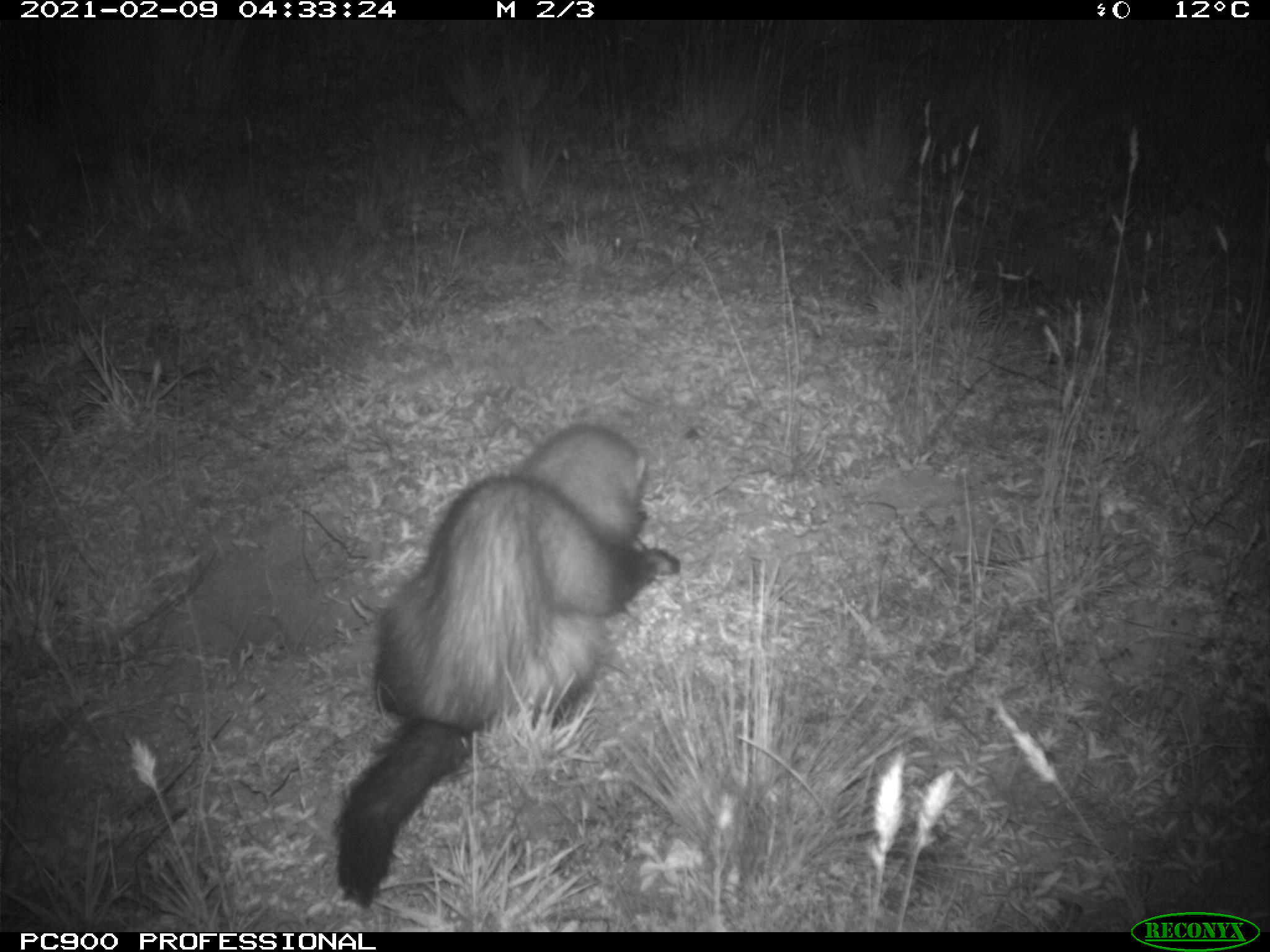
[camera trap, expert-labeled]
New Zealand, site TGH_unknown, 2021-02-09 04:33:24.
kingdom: Animalia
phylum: Chordata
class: Mammalia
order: Carnivora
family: Mustelidae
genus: Mustela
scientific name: Mustela furo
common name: ferret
Ferret (Mustela furo).